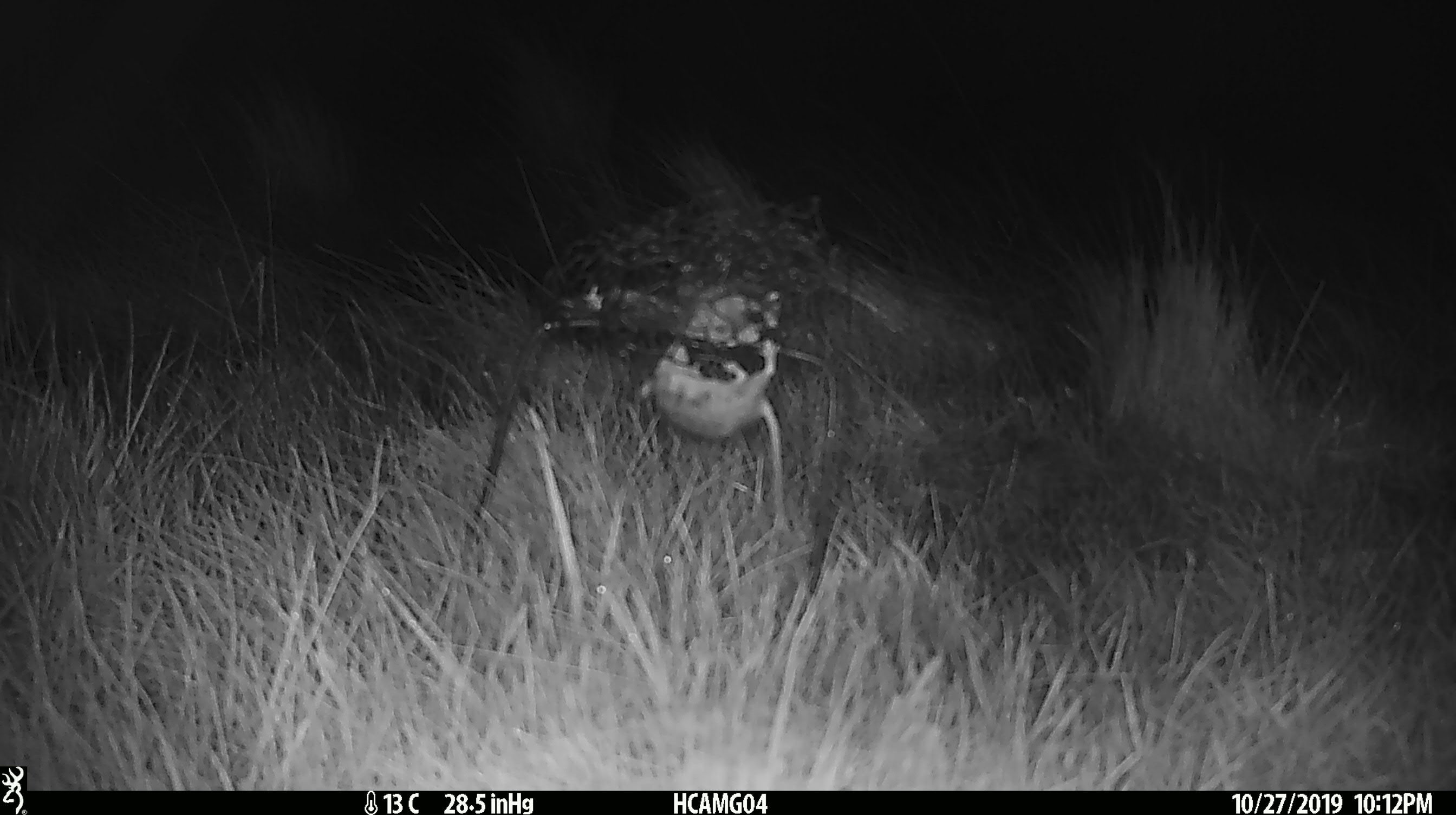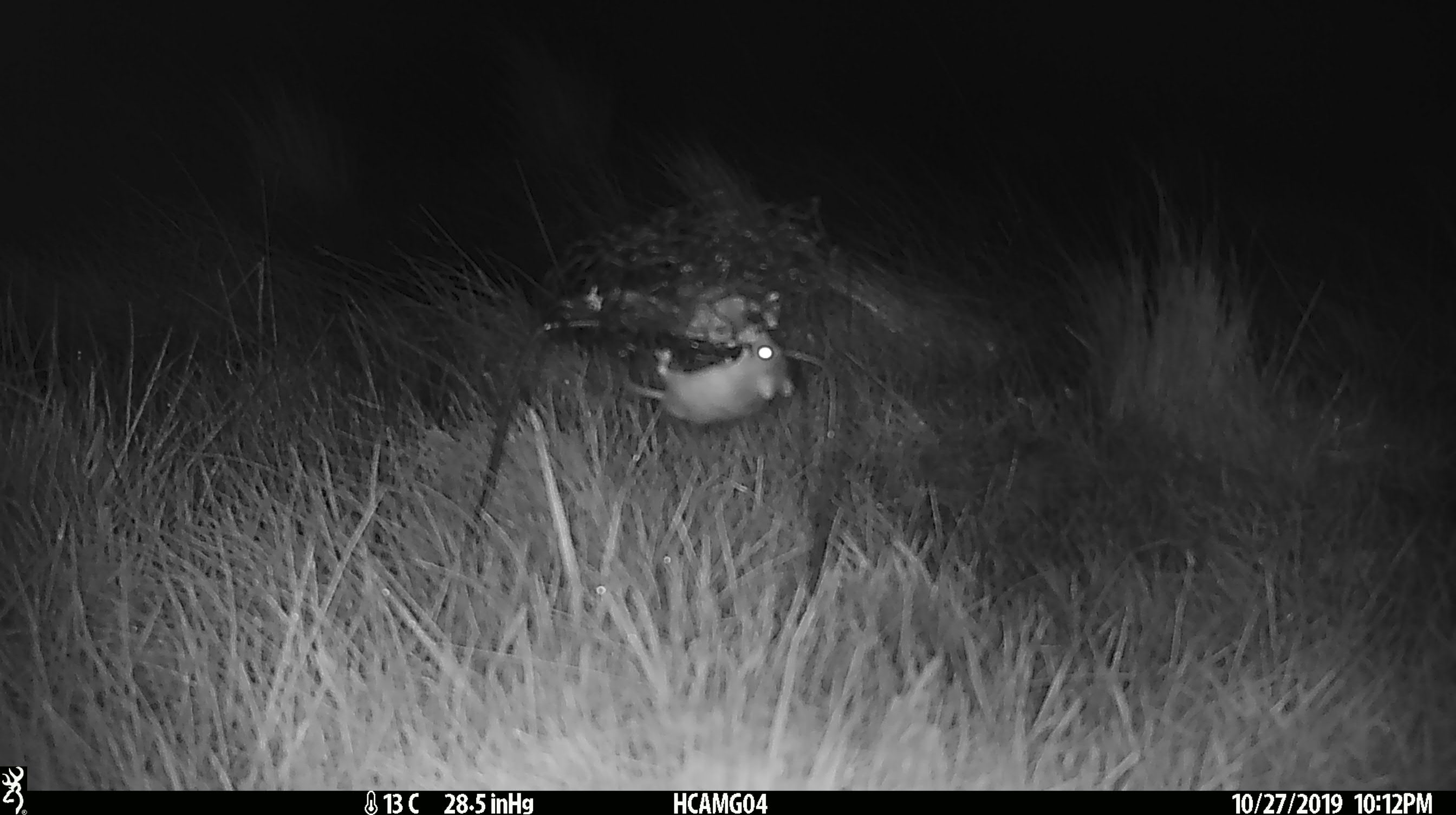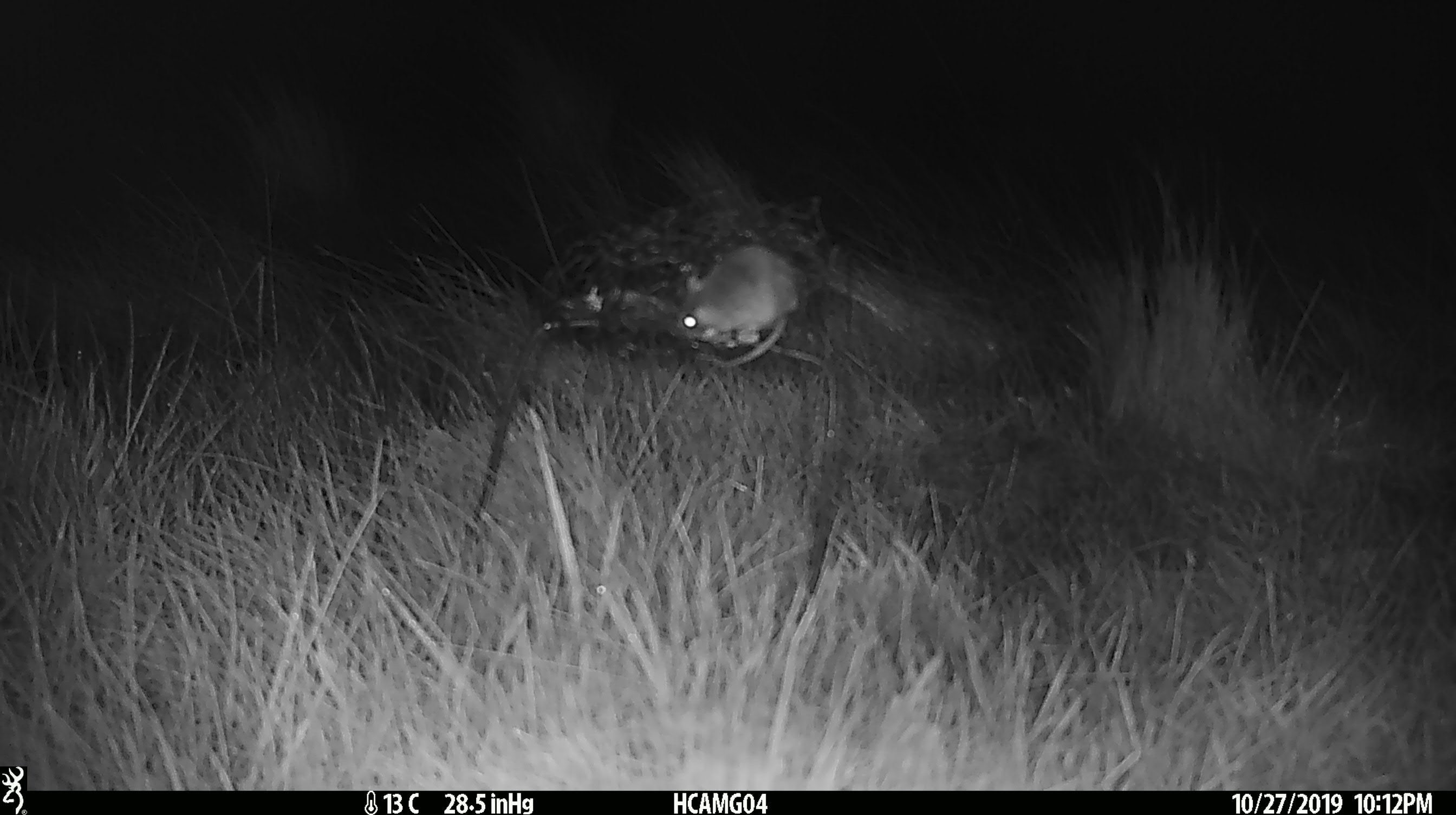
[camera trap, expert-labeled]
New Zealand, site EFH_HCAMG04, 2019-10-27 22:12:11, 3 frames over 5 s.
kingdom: Animalia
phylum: Chordata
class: Mammalia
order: Rodentia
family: Muridae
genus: Mus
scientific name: Mus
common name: mouse